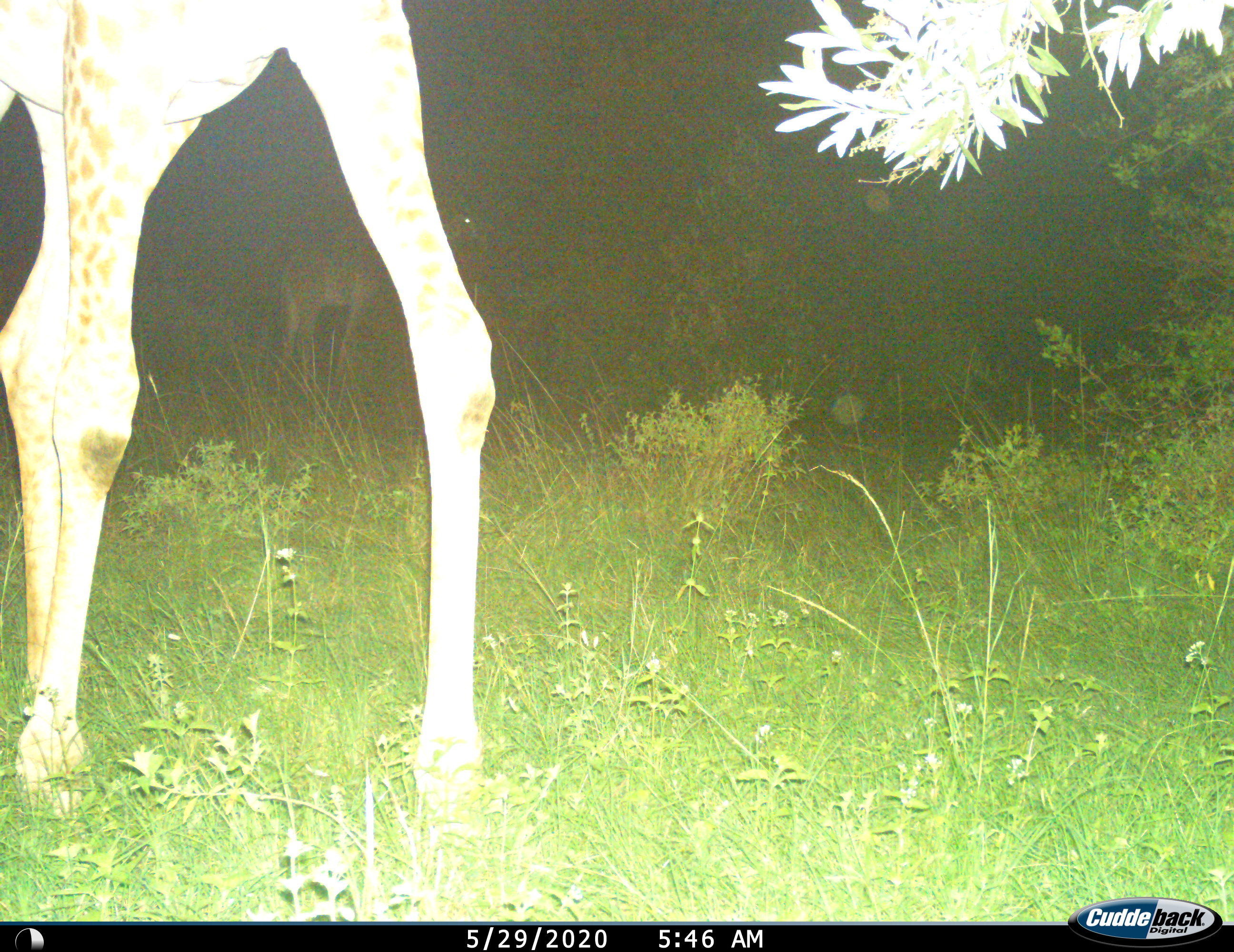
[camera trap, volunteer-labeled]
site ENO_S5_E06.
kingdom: Animalia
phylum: Chordata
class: Mammalia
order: Artiodactyla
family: Giraffidae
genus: Giraffa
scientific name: Giraffa camelopardalis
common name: giraffe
Giraffe (Giraffa camelopardalis), count 2. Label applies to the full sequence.